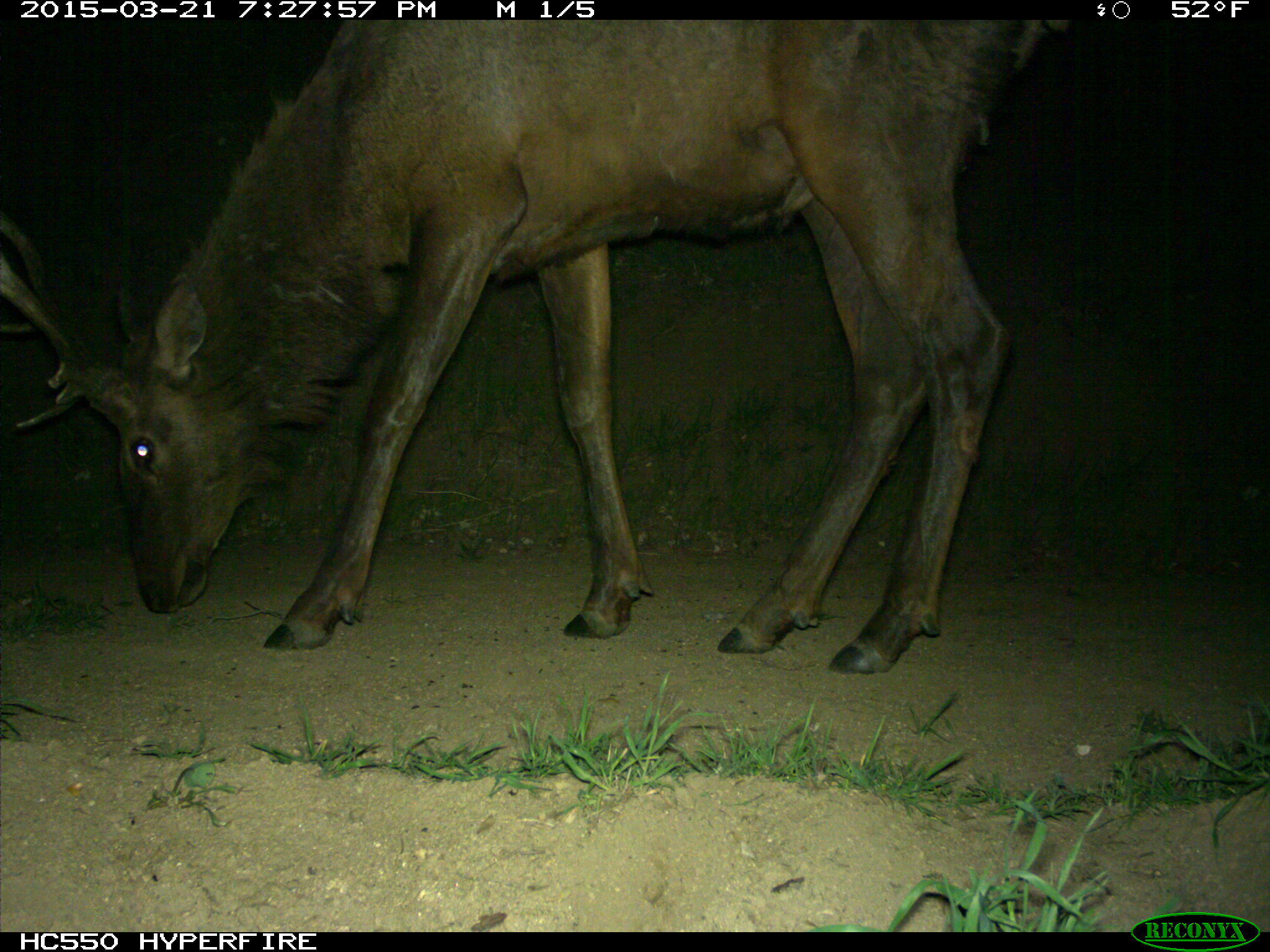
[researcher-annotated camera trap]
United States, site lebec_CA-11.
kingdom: Animalia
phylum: Chordata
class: Mammalia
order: Artiodactyla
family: Cervidae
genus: Cervus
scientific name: Cervus canadensis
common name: elk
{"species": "Cervus canadensis (elk)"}